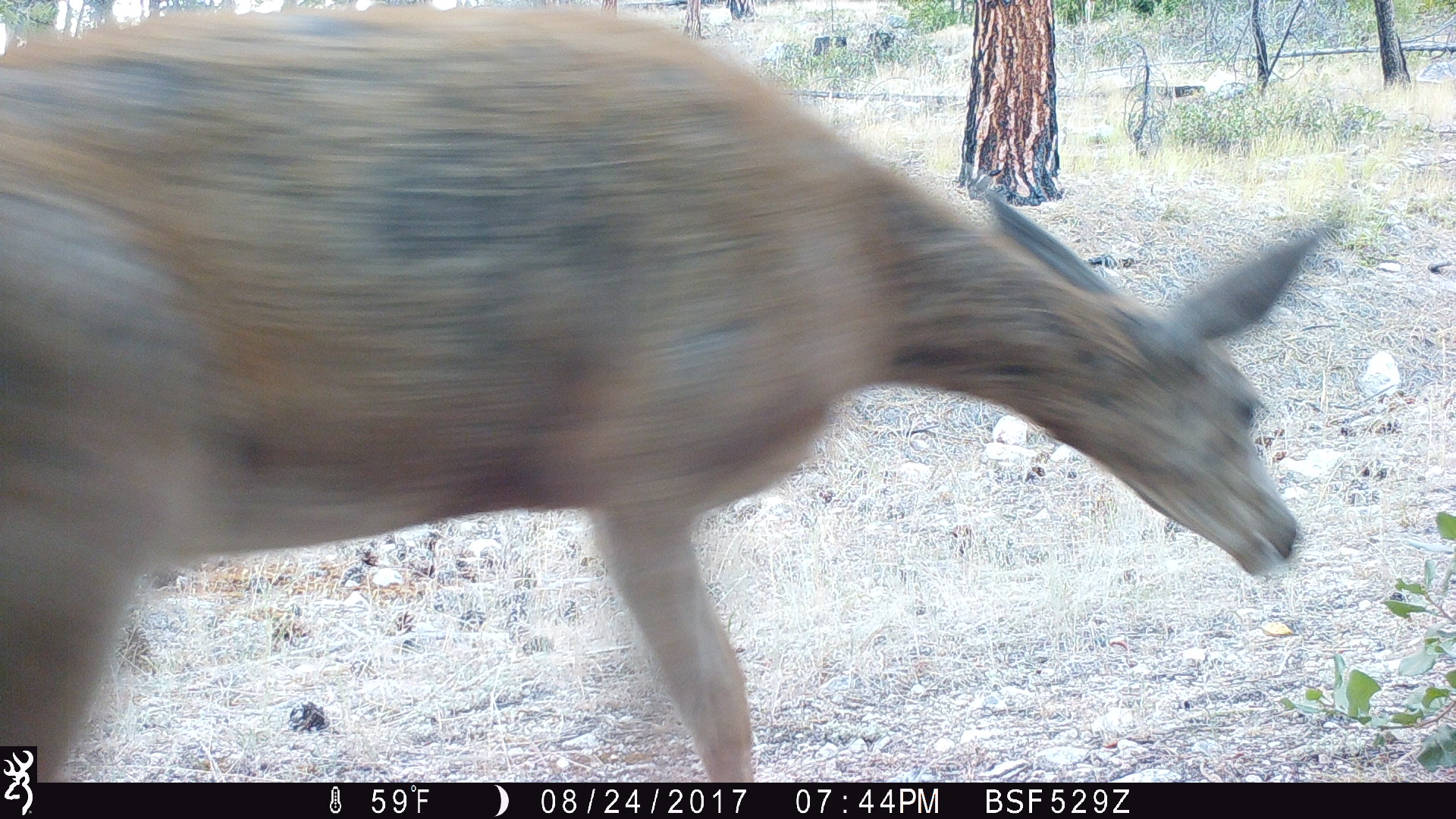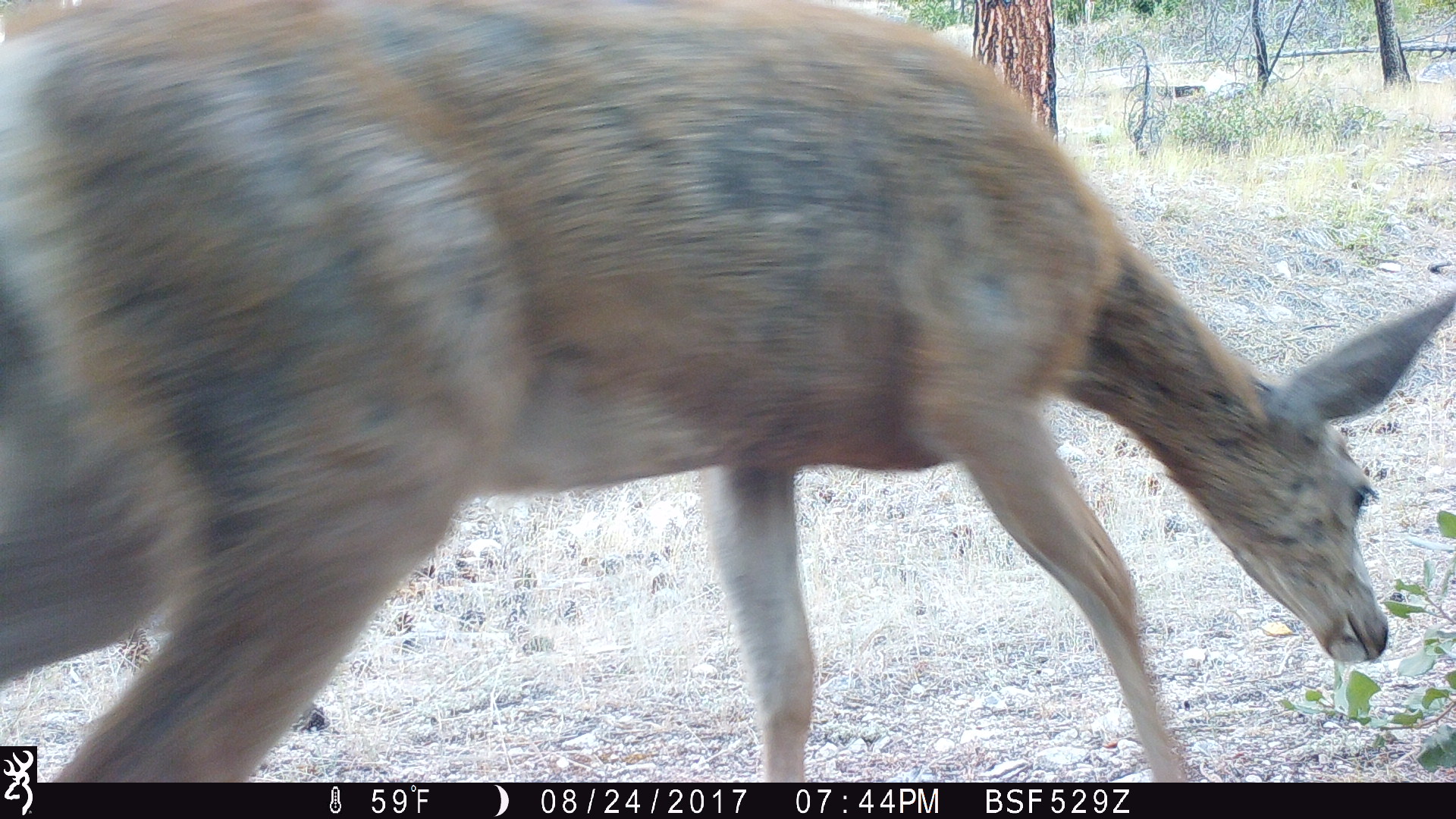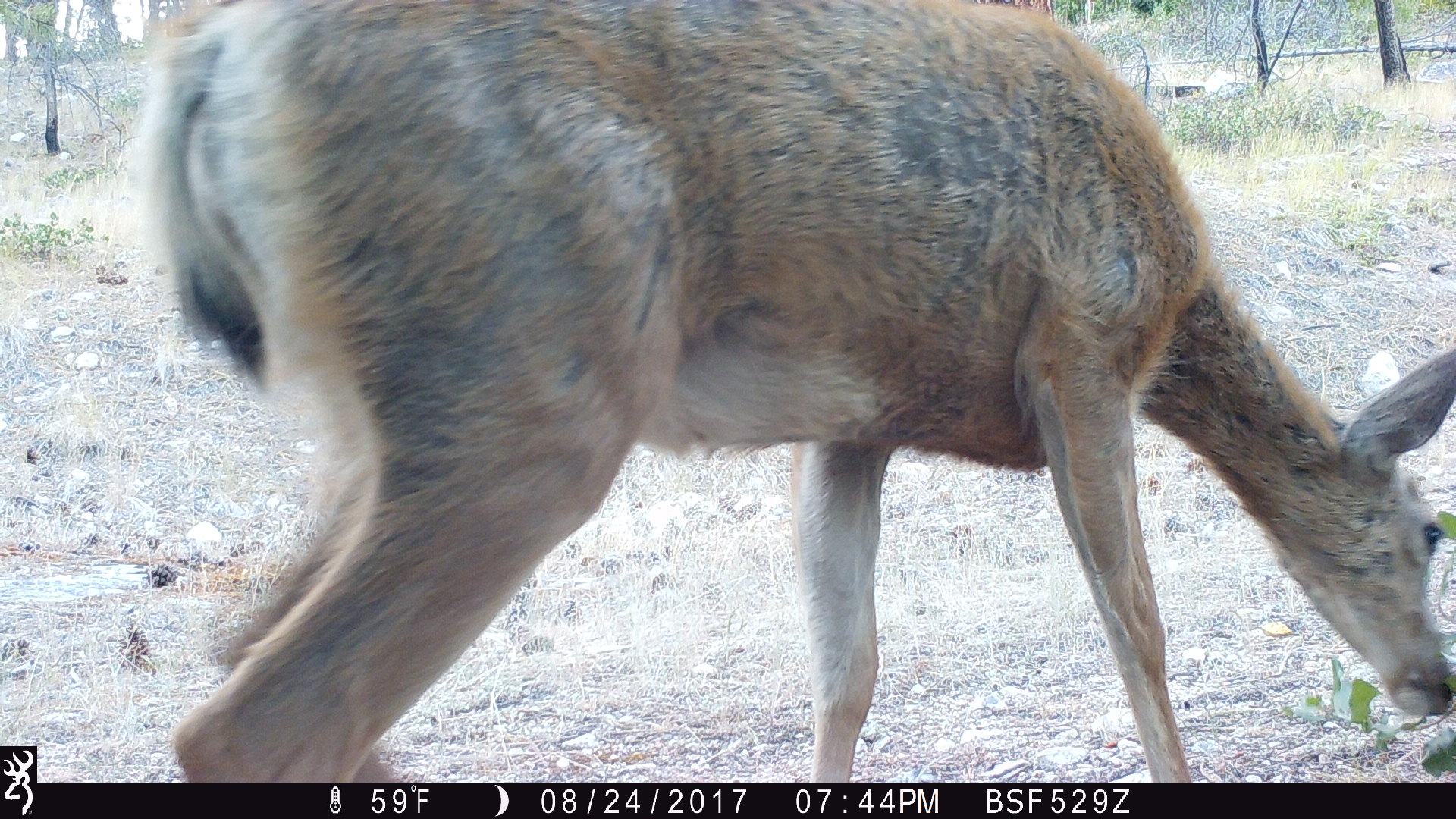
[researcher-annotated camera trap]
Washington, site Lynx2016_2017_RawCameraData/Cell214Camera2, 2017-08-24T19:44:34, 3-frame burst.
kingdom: Animalia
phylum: Chordata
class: Mammalia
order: Artiodactyla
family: Cervidae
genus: Odocoileus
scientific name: Odocoileus hemionus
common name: mule deer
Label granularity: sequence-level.